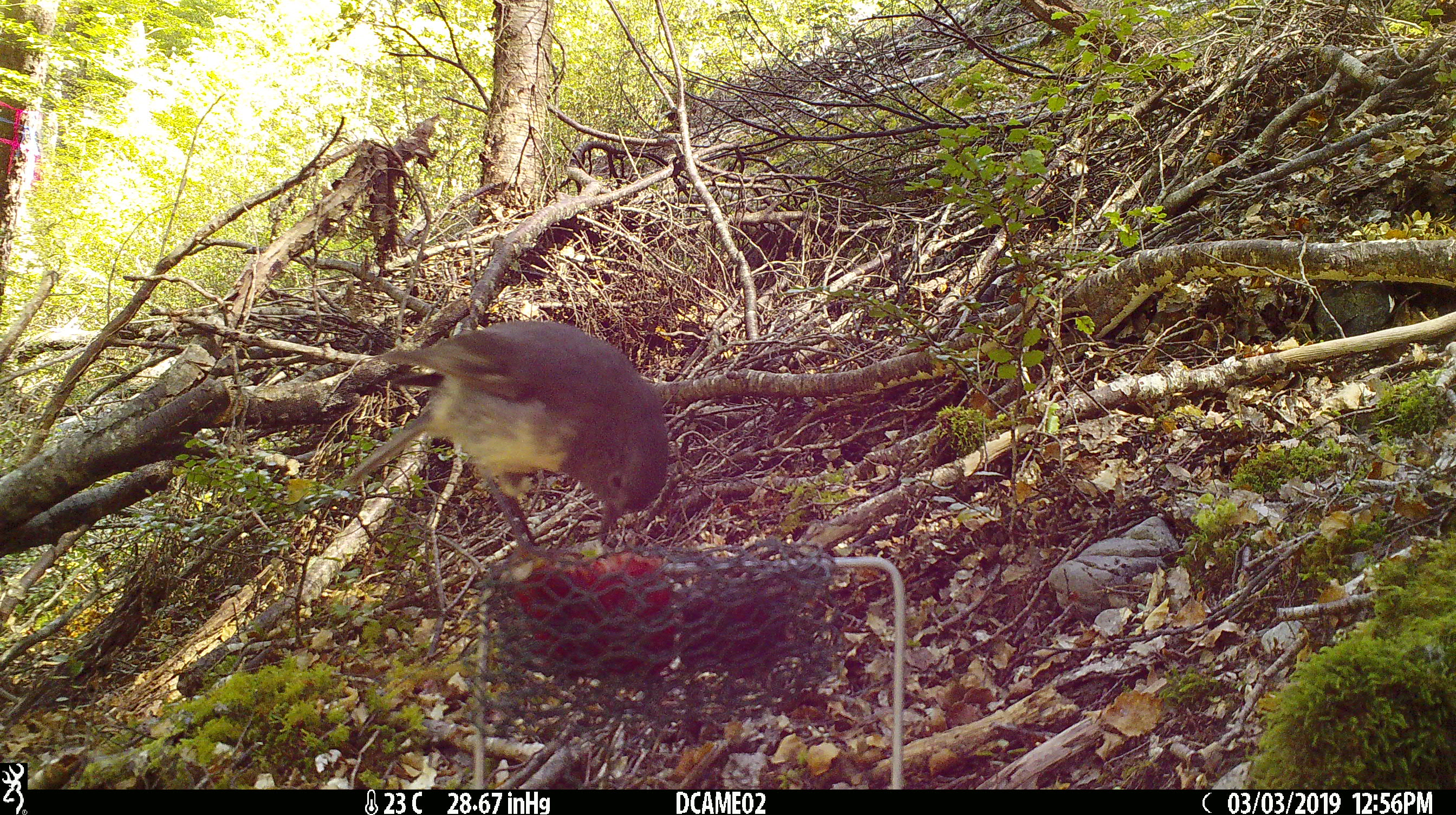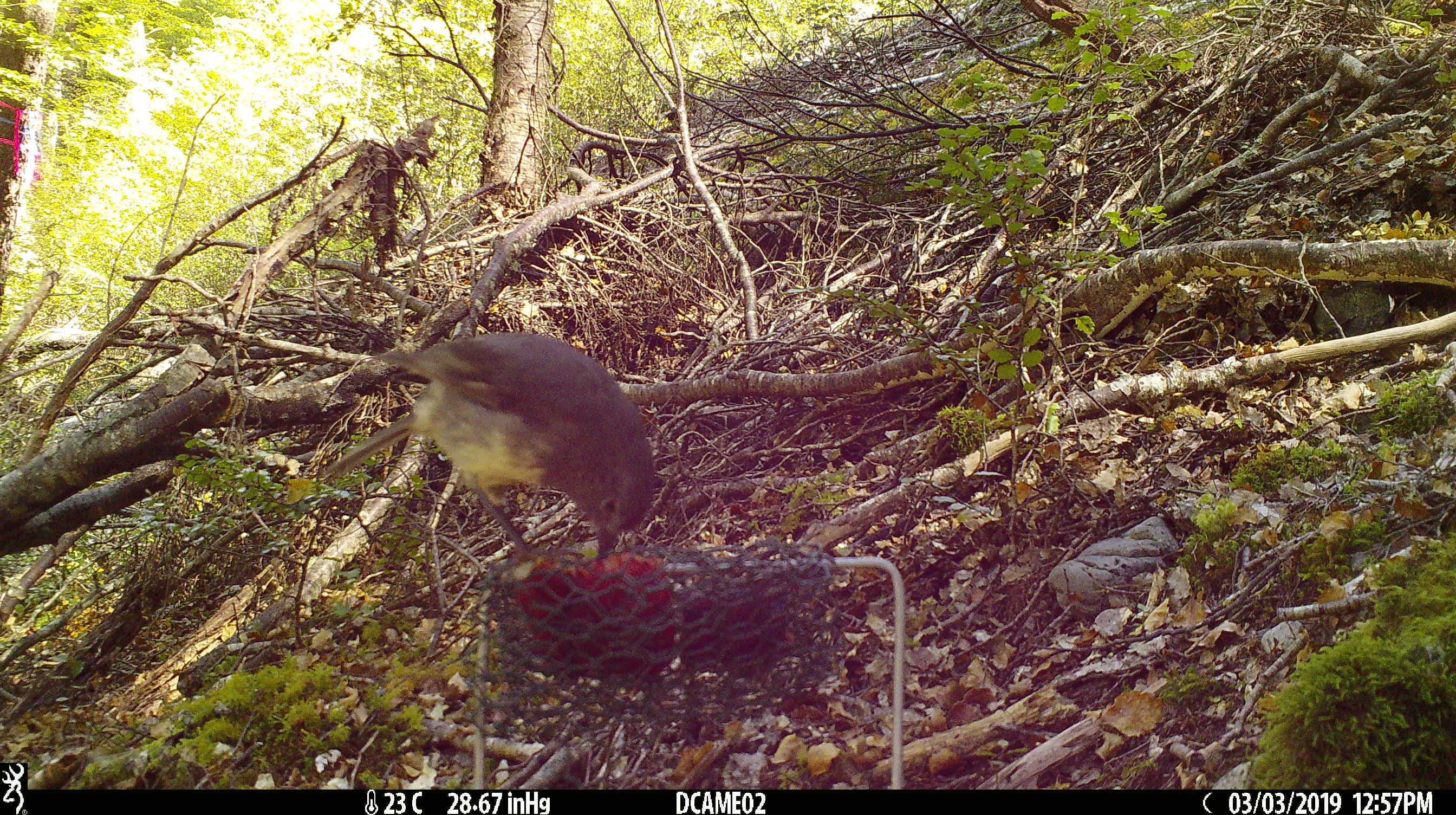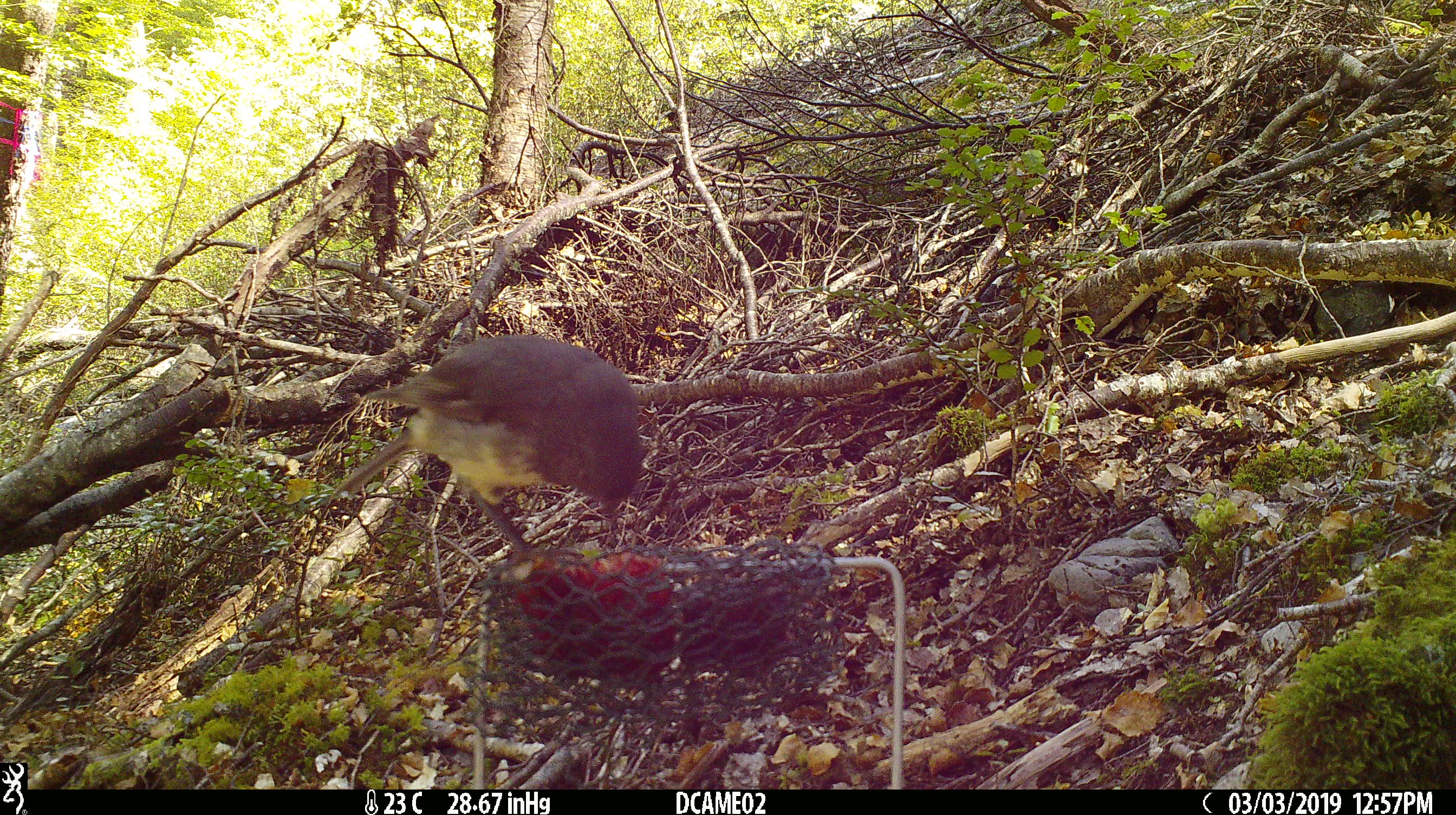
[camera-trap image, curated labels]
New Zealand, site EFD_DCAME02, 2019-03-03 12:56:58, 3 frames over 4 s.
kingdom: Animalia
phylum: Chordata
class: Aves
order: Passeriformes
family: Petroicidae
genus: Petroica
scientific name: Petroica australis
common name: new zealand robin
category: robin